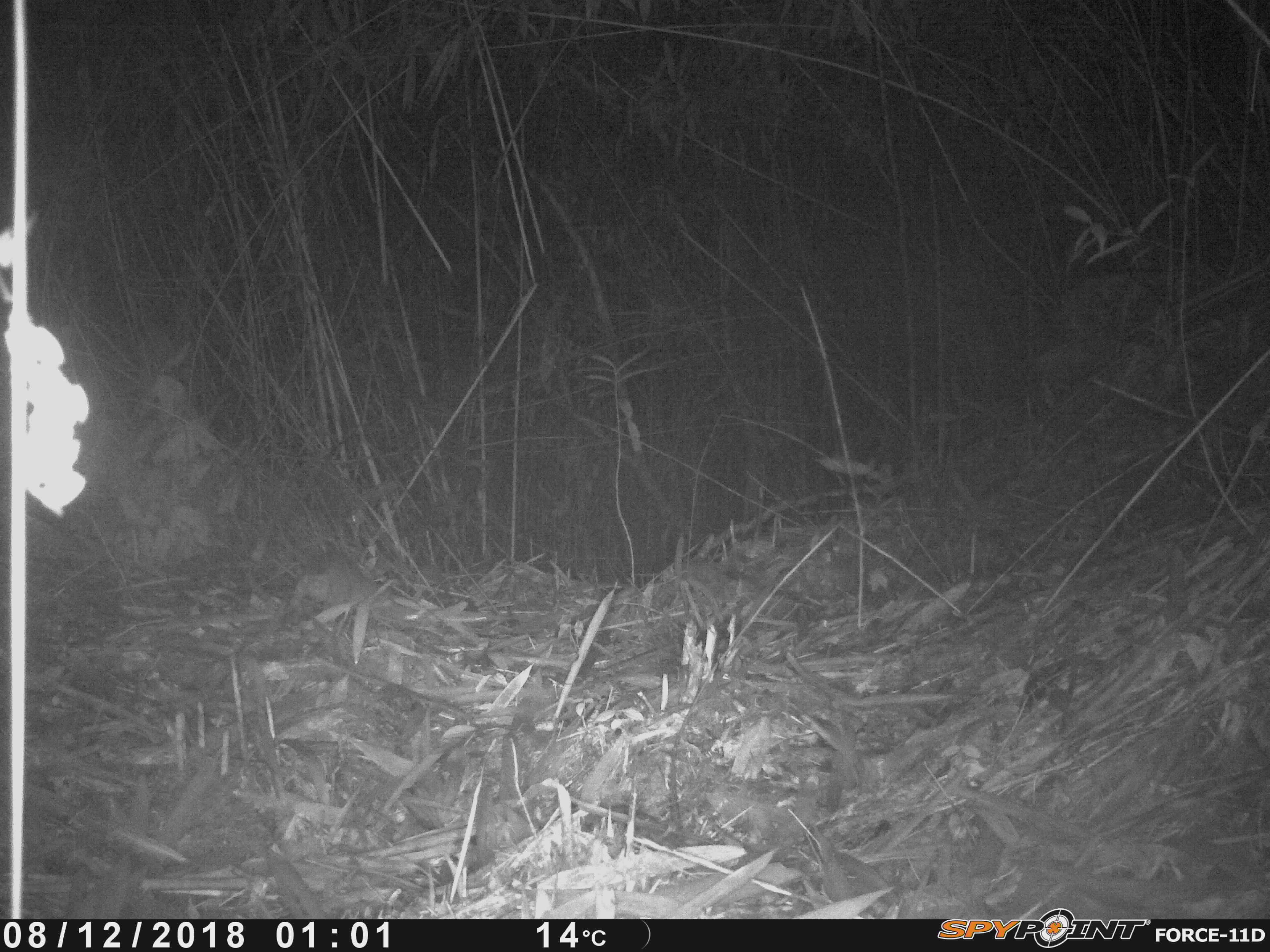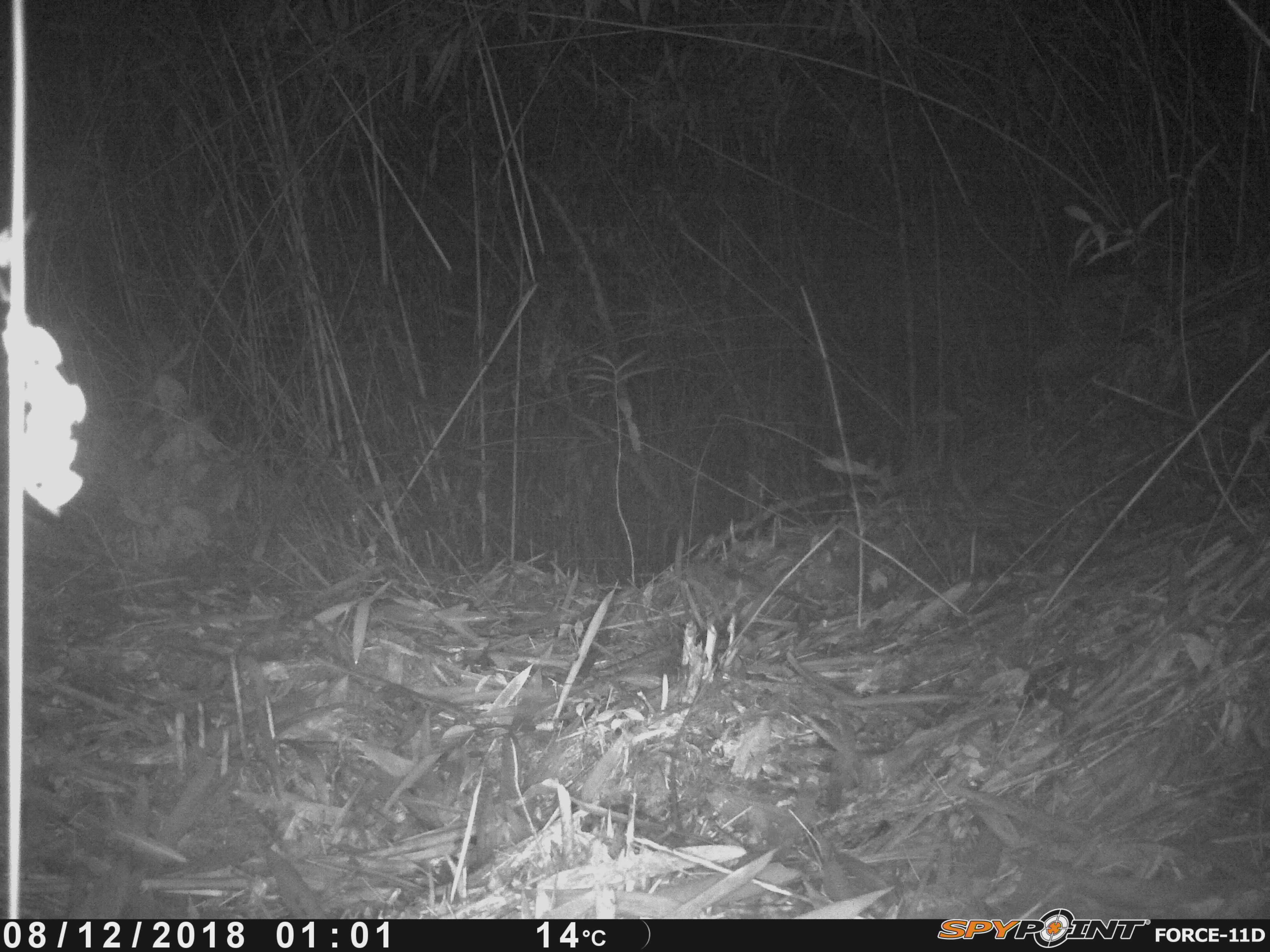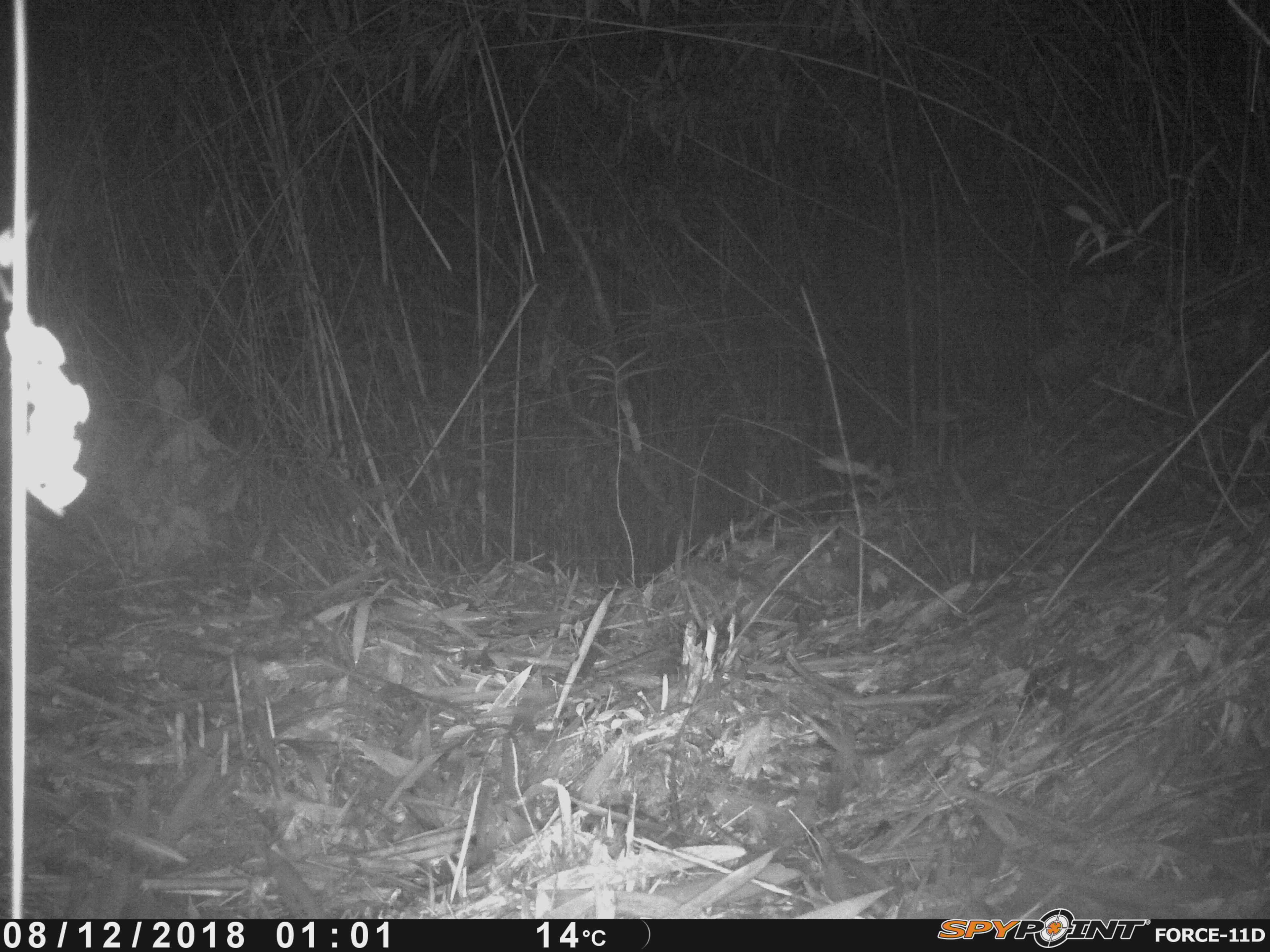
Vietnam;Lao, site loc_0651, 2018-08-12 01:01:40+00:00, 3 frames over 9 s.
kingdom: Animalia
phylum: Chordata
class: Mammalia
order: Rodentia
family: Muridae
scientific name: Muridae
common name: old-world mice and rats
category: unidentified murid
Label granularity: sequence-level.